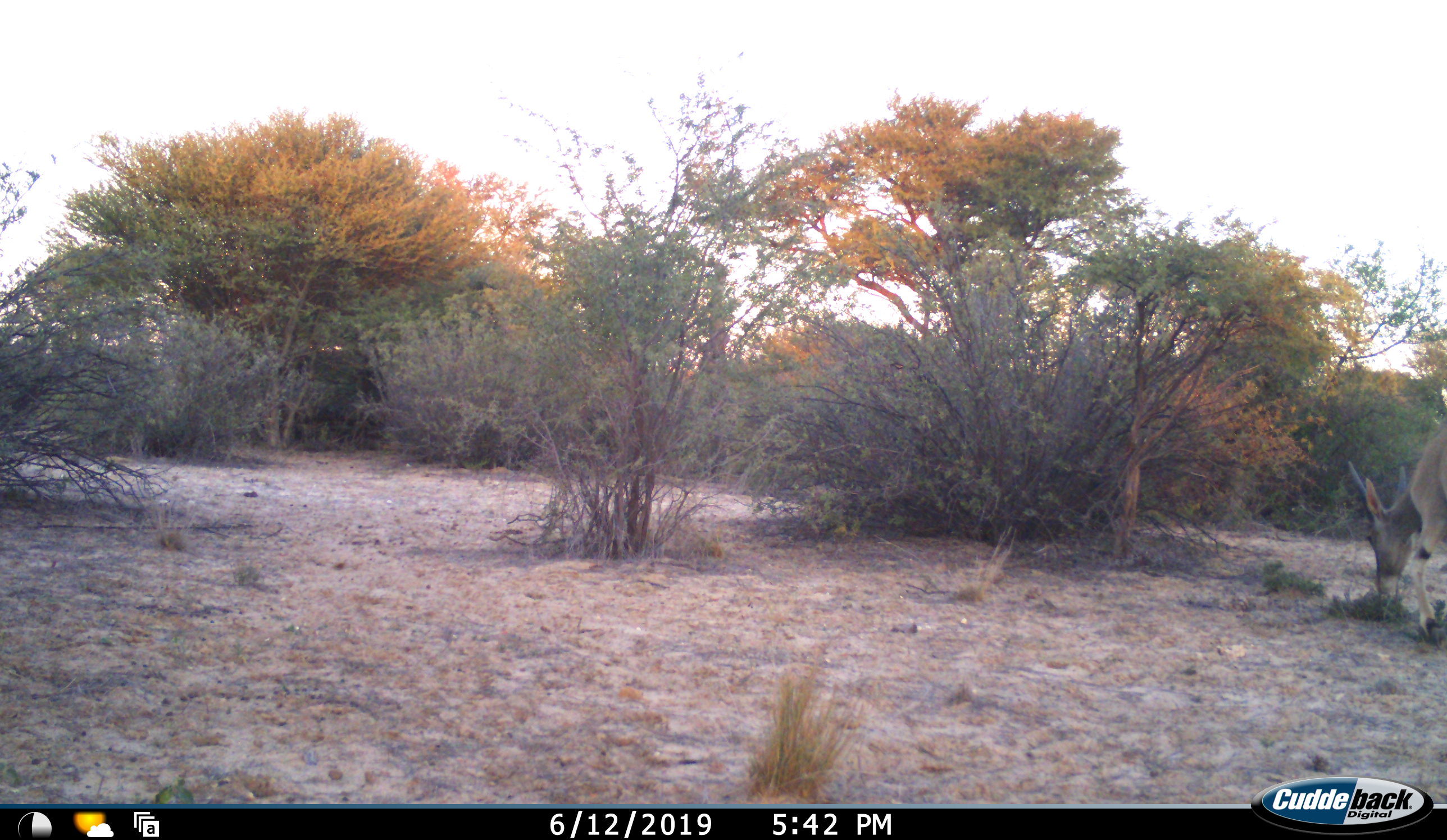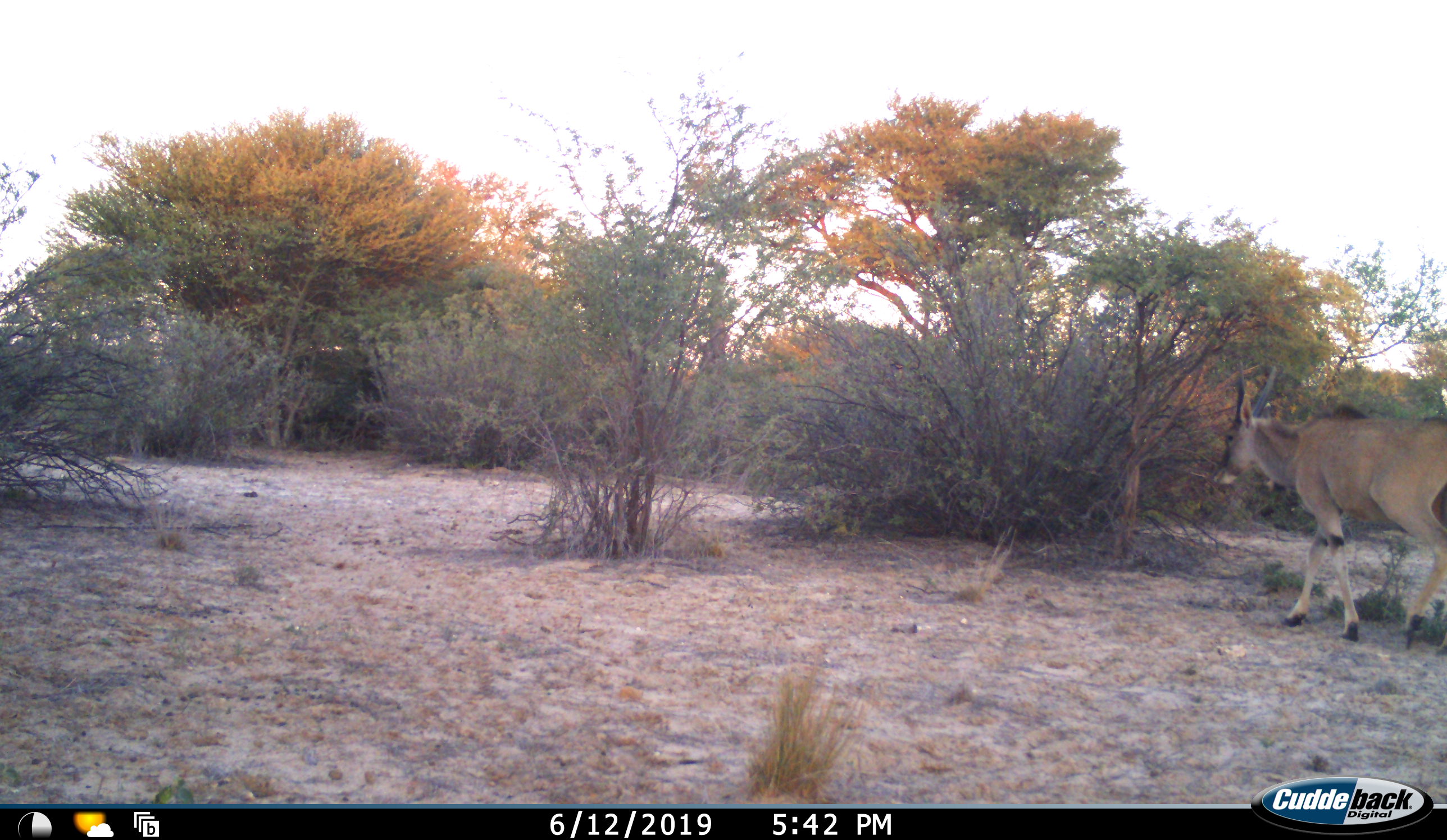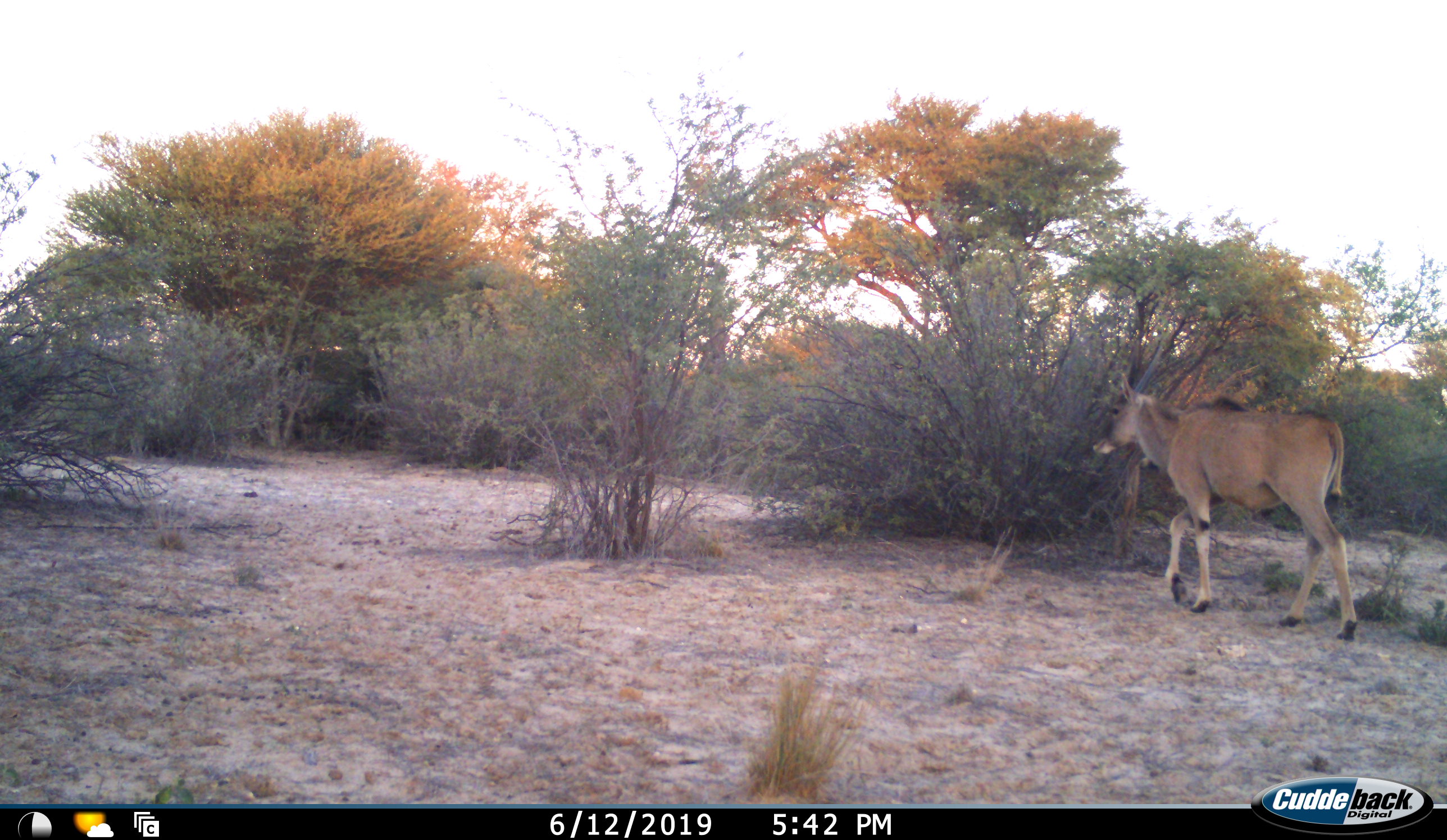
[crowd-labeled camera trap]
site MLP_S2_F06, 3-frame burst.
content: unidentified animal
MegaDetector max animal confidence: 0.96